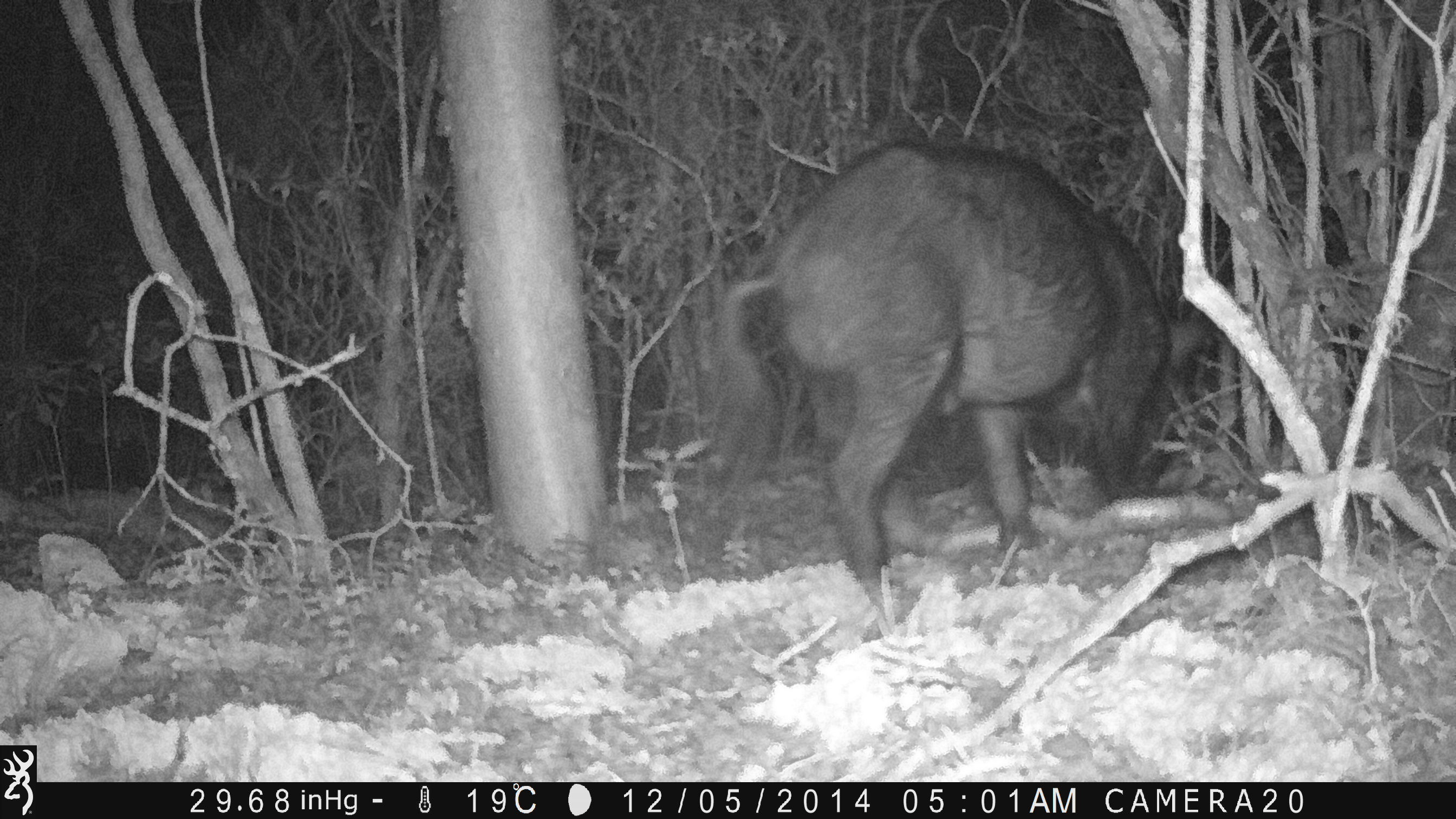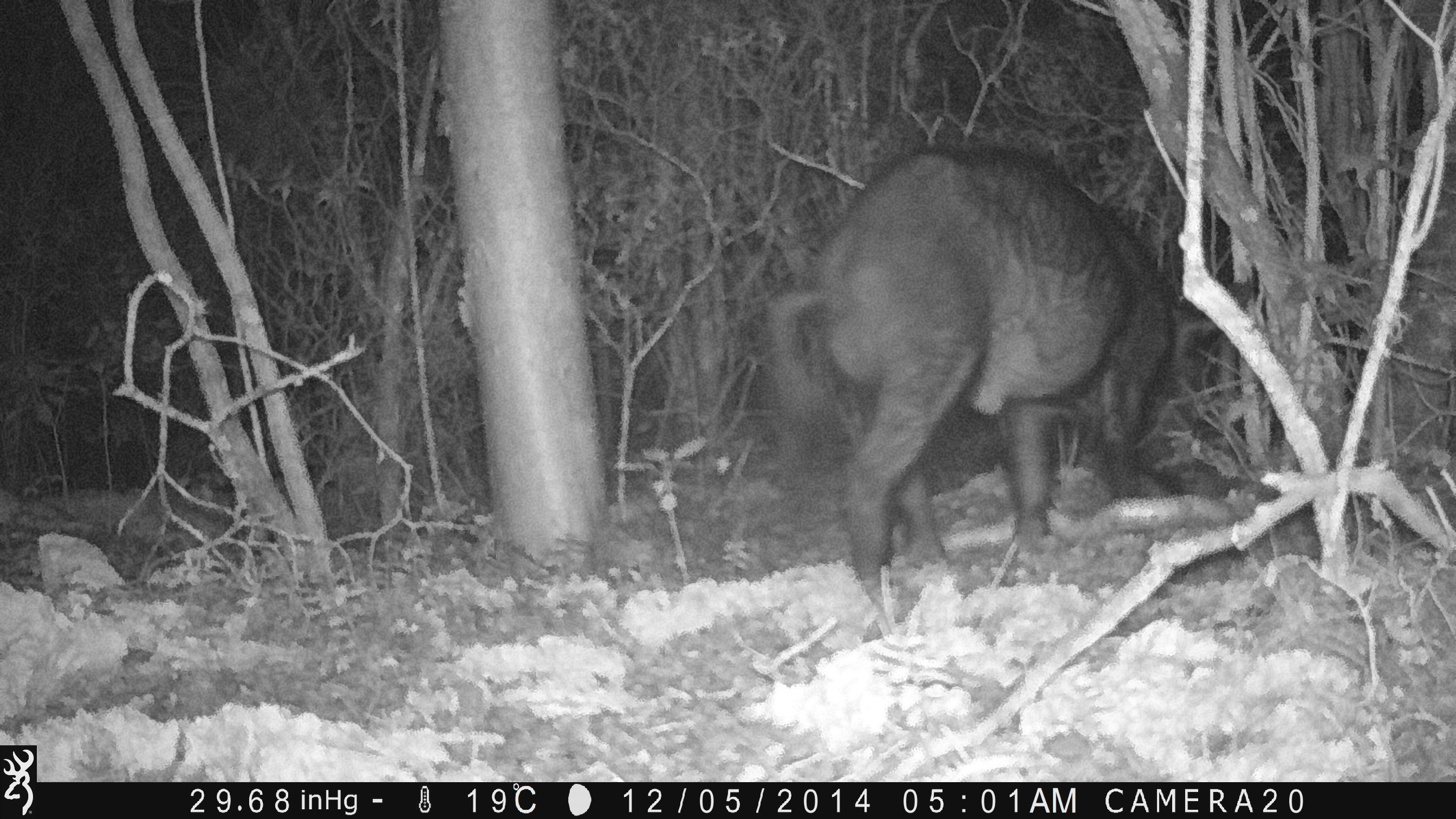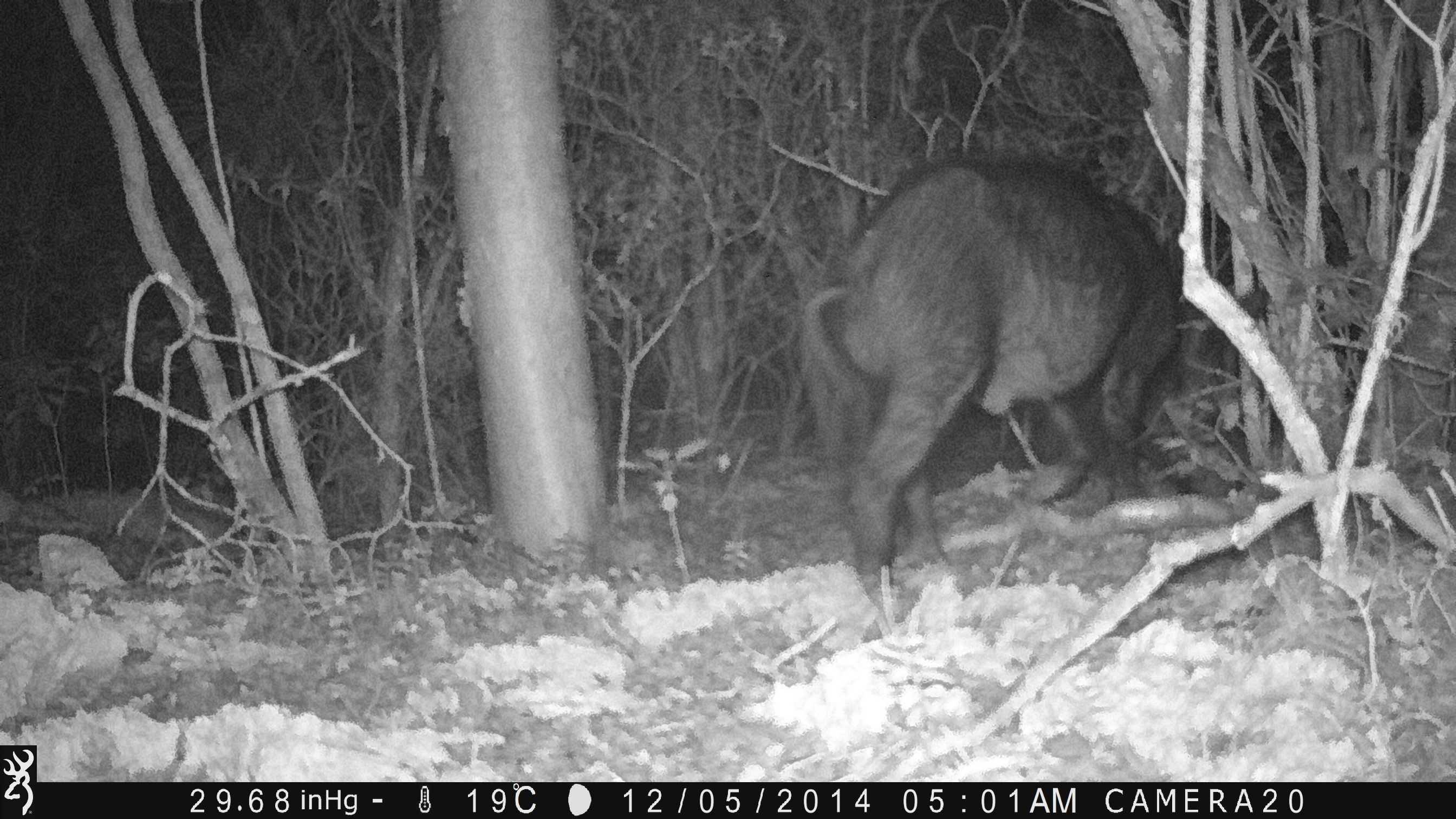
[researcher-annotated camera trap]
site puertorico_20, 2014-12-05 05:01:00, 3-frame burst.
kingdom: Animalia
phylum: Chordata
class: Mammalia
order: Artiodactyla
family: Suidae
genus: Sus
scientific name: Sus scrofa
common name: pig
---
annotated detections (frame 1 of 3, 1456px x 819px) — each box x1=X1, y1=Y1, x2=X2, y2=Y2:
pig: x1=694, y1=139, x2=1201, y2=631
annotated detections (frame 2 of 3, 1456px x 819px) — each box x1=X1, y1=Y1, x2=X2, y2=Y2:
pig: x1=756, y1=142, x2=1204, y2=629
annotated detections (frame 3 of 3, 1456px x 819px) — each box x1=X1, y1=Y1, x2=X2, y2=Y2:
pig: x1=791, y1=155, x2=1194, y2=596